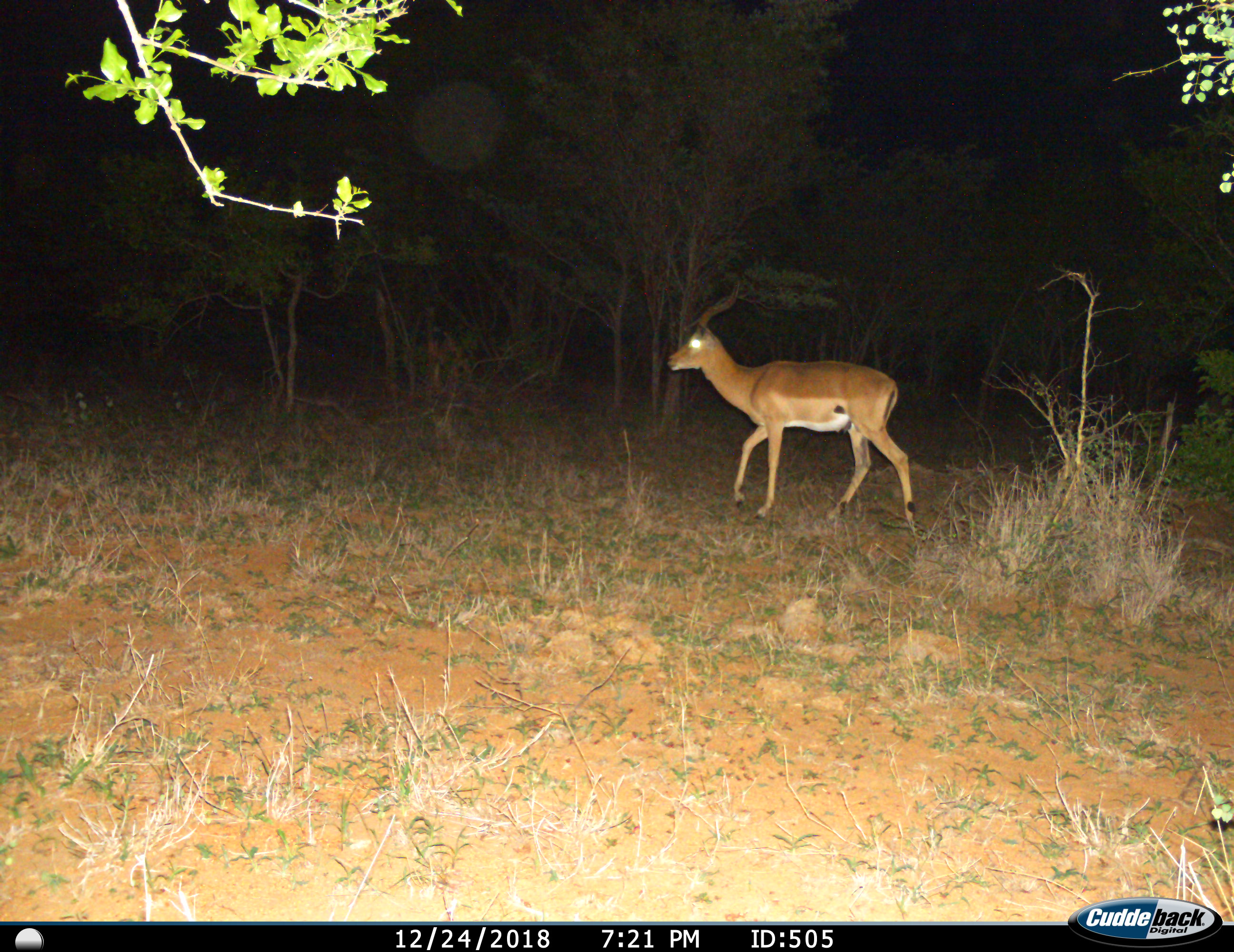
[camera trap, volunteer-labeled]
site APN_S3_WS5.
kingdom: Animalia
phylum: Chordata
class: Mammalia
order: Artiodactyla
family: Bovidae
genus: Aepyceros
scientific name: Aepyceros melampus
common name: impala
Impala (Aepyceros melampus), count 1. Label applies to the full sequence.